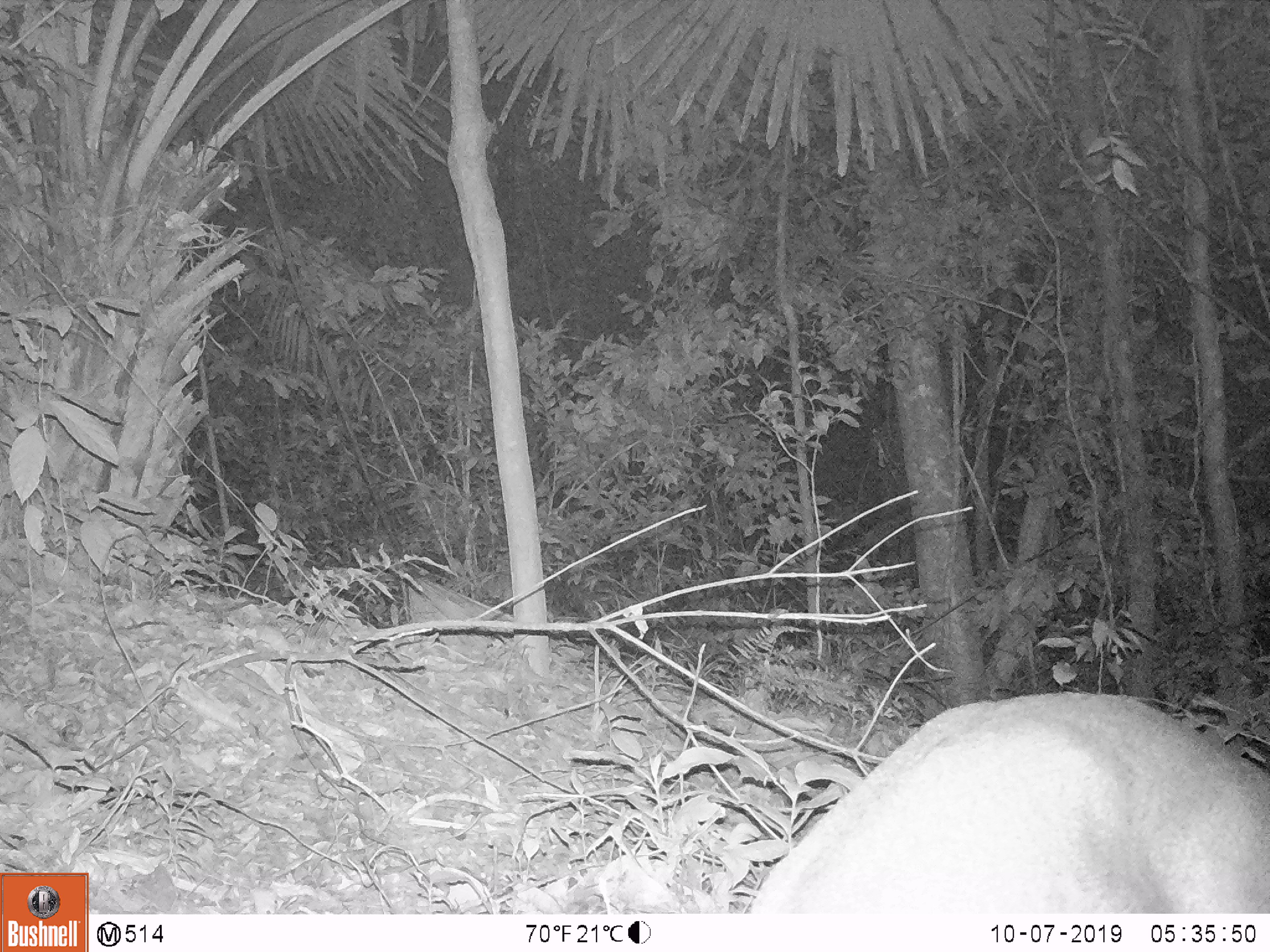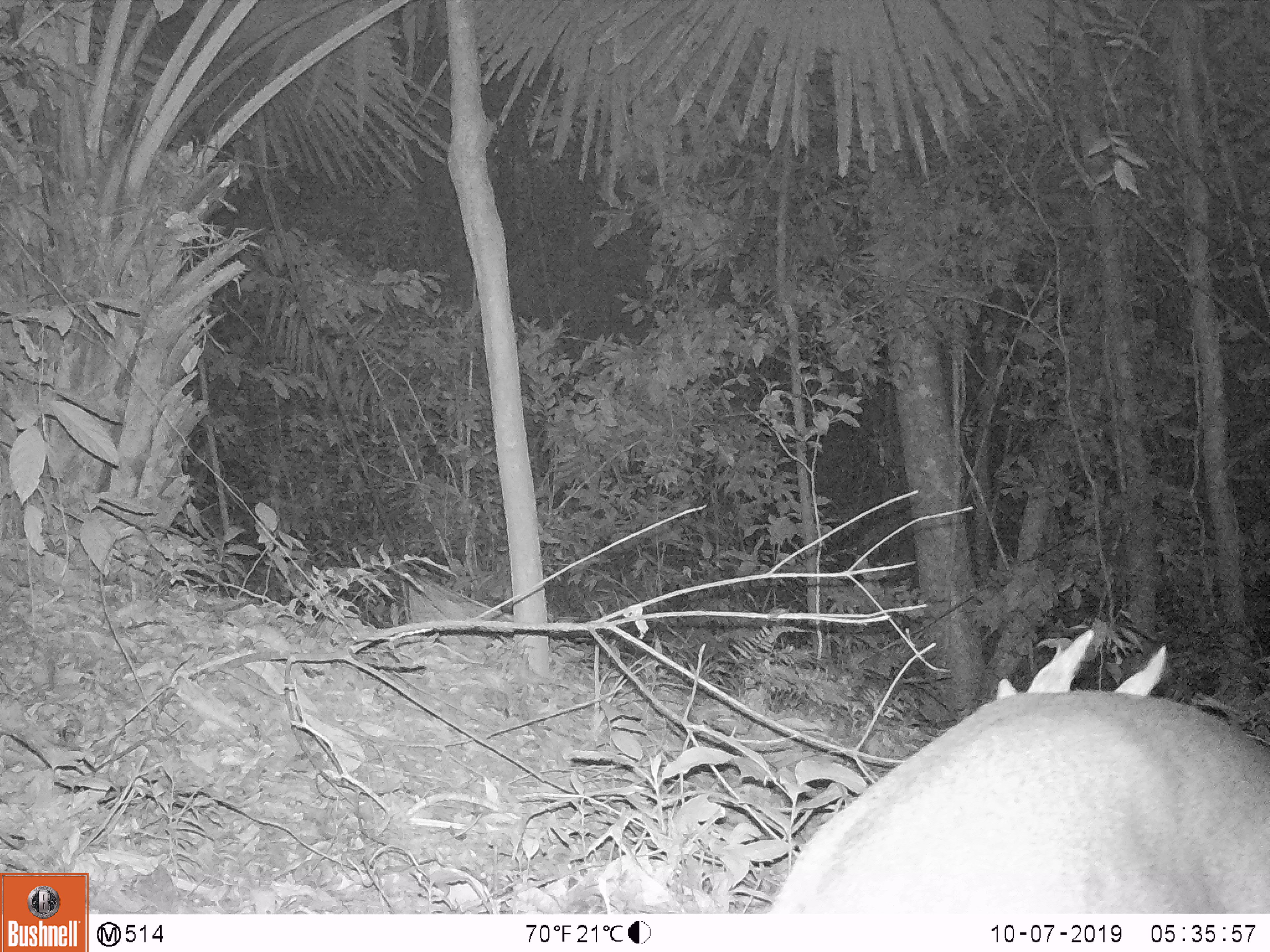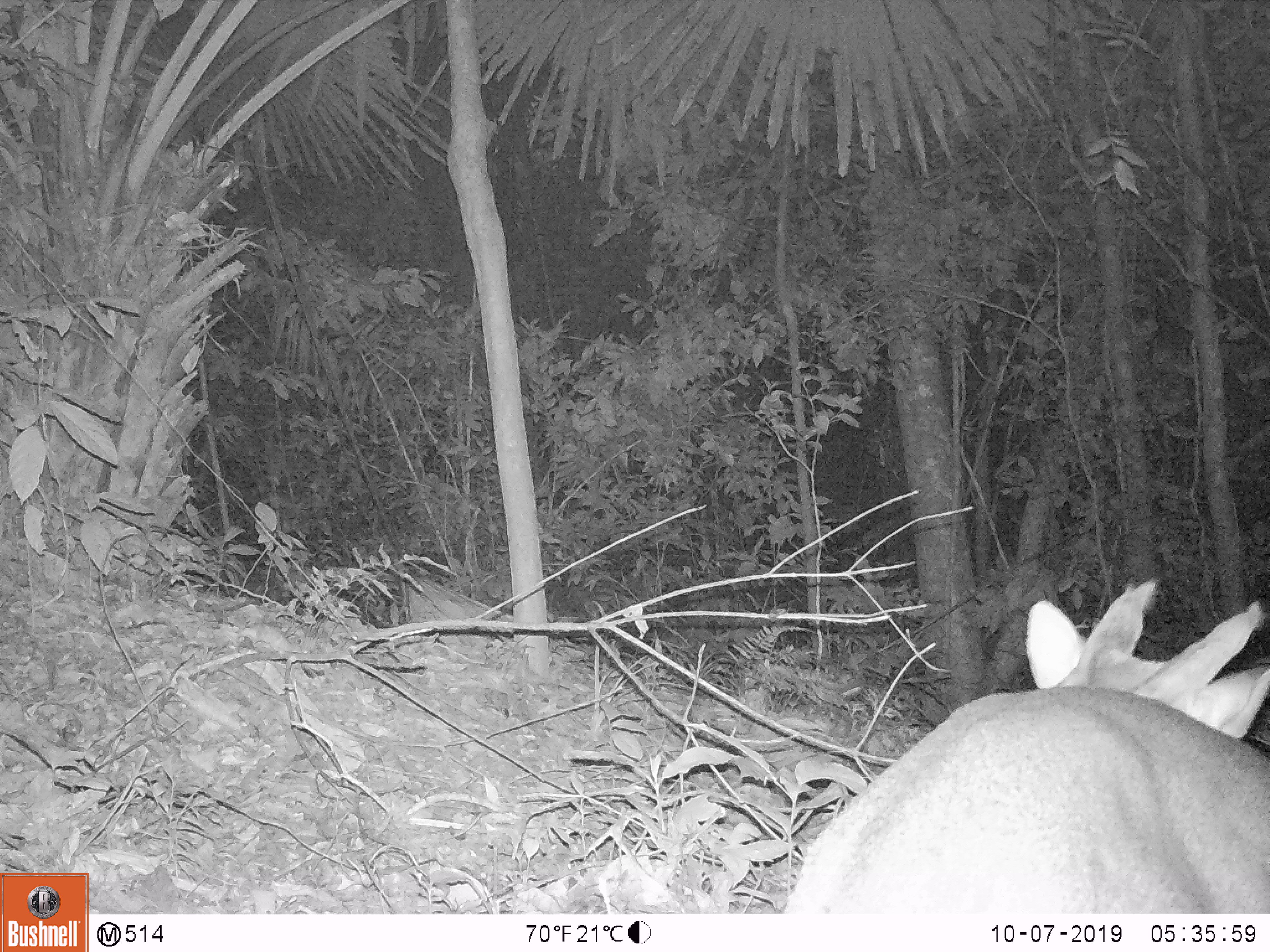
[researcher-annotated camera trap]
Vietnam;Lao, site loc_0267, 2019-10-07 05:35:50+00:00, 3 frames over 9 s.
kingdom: Animalia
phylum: Chordata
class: Mammalia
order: Artiodactyla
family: Cervidae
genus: Muntiacus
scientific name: Muntiacus vuquangensis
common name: large-antlered muntjac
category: large antlered muntjac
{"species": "large antlered muntjac (large-antlered muntjac) (Muntiacus vuquangensis)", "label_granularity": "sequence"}